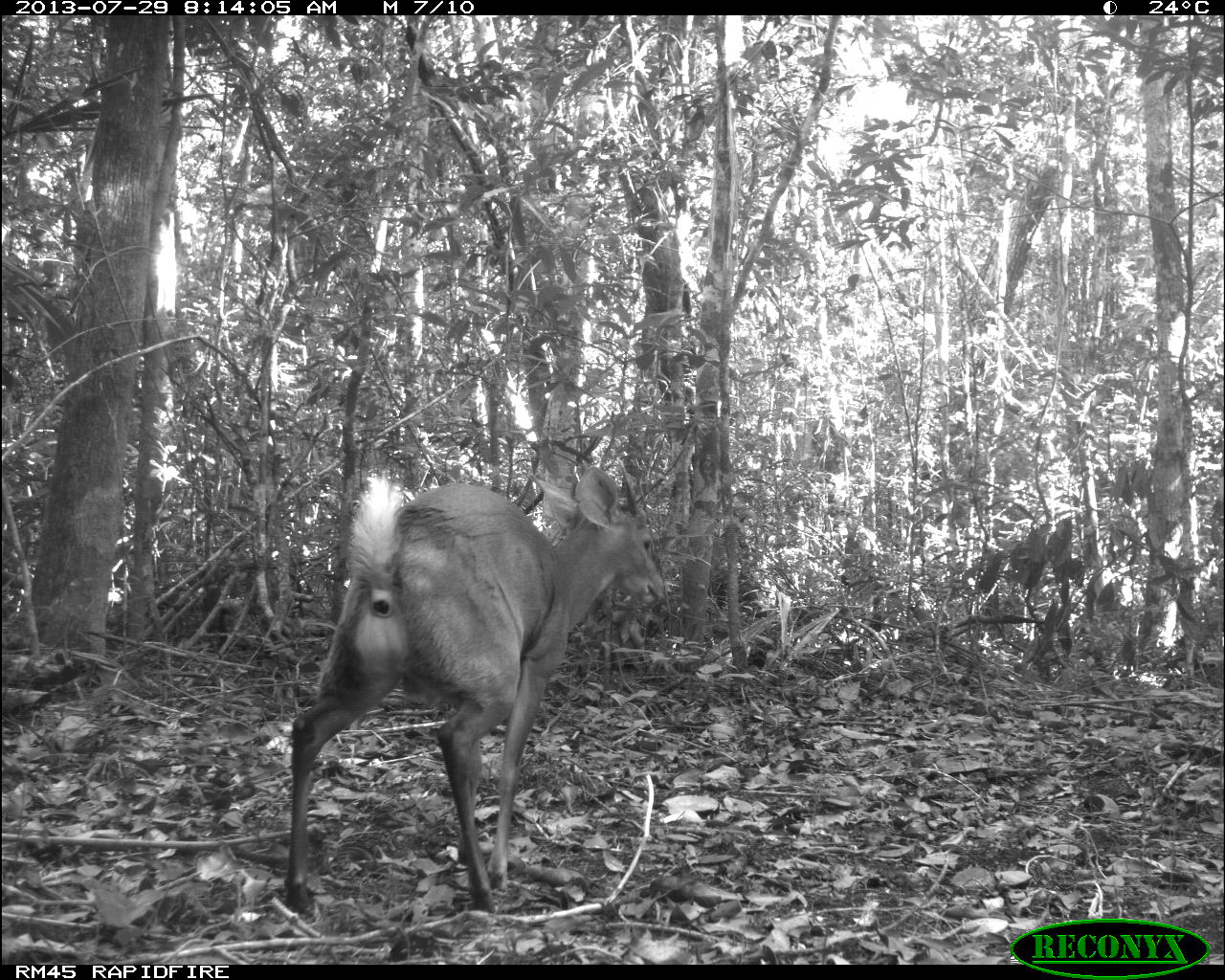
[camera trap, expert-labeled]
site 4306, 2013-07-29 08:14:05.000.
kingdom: Animalia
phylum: Chordata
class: Mammalia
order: Artiodactyla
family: Cervidae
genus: Mazama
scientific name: Mazama temama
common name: central american red brocket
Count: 1.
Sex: male.